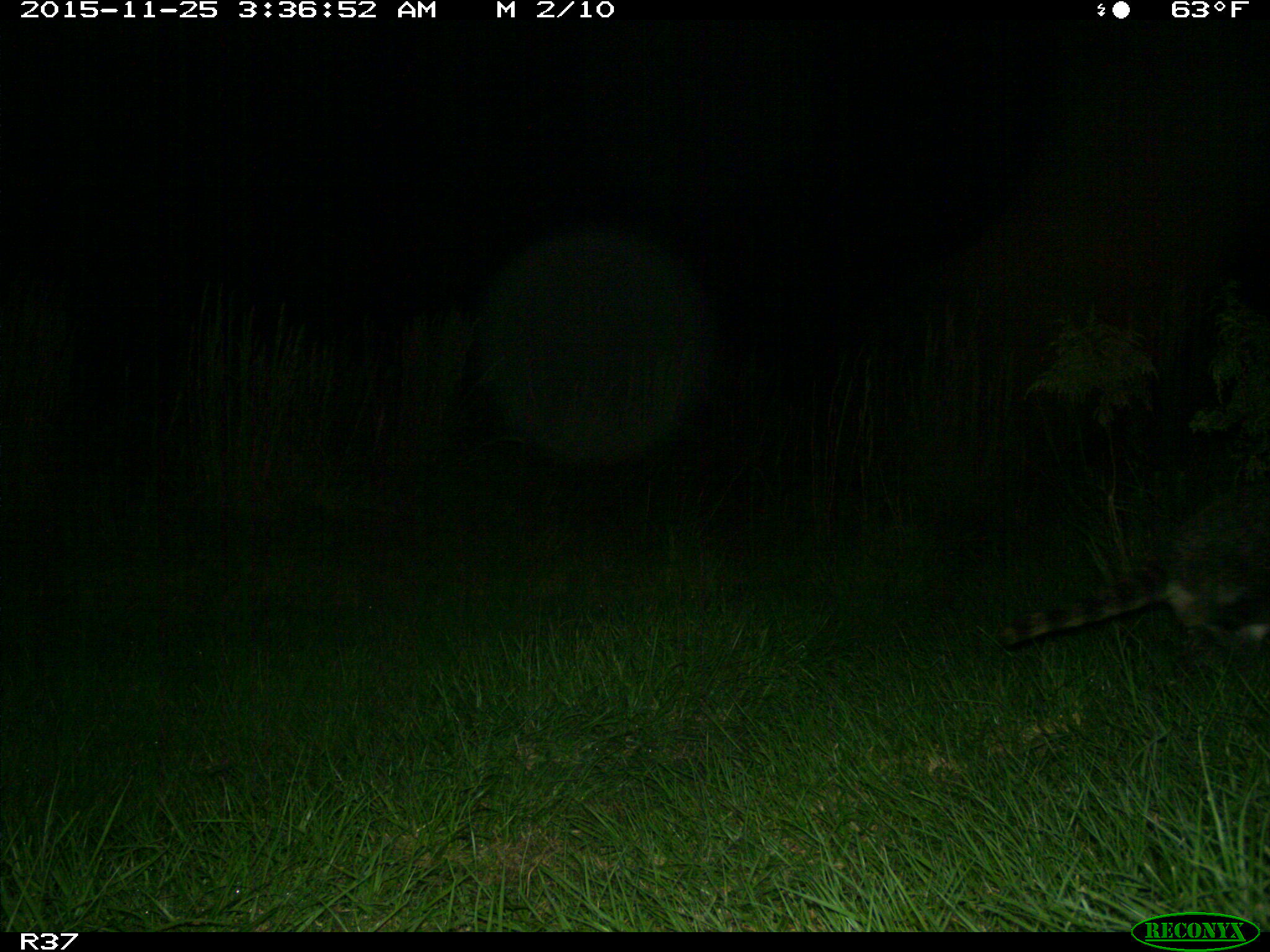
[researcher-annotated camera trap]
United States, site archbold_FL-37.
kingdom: Animalia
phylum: Chordata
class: Mammalia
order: Carnivora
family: Procyonidae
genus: Procyon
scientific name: Procyon lotor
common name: common raccoon